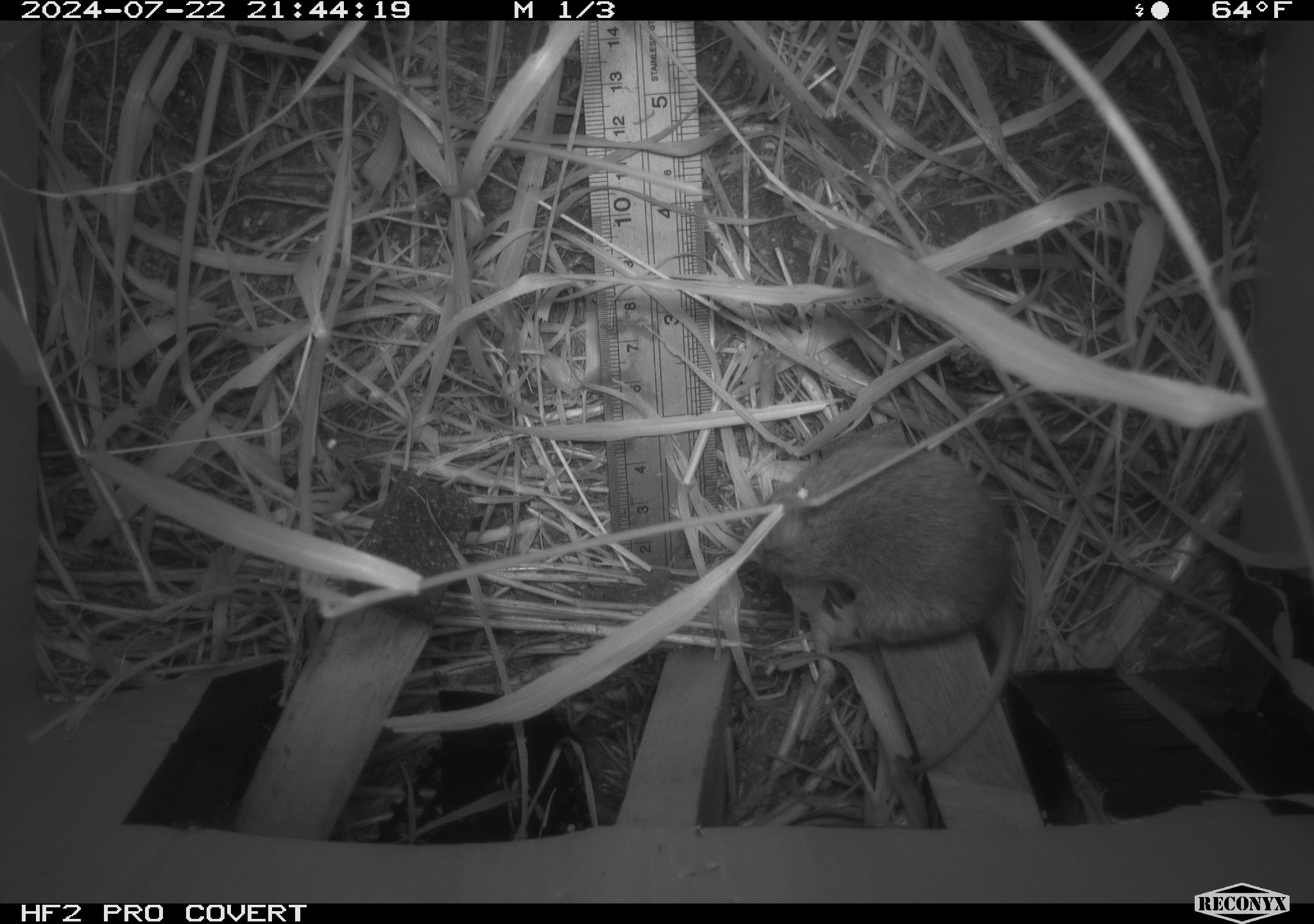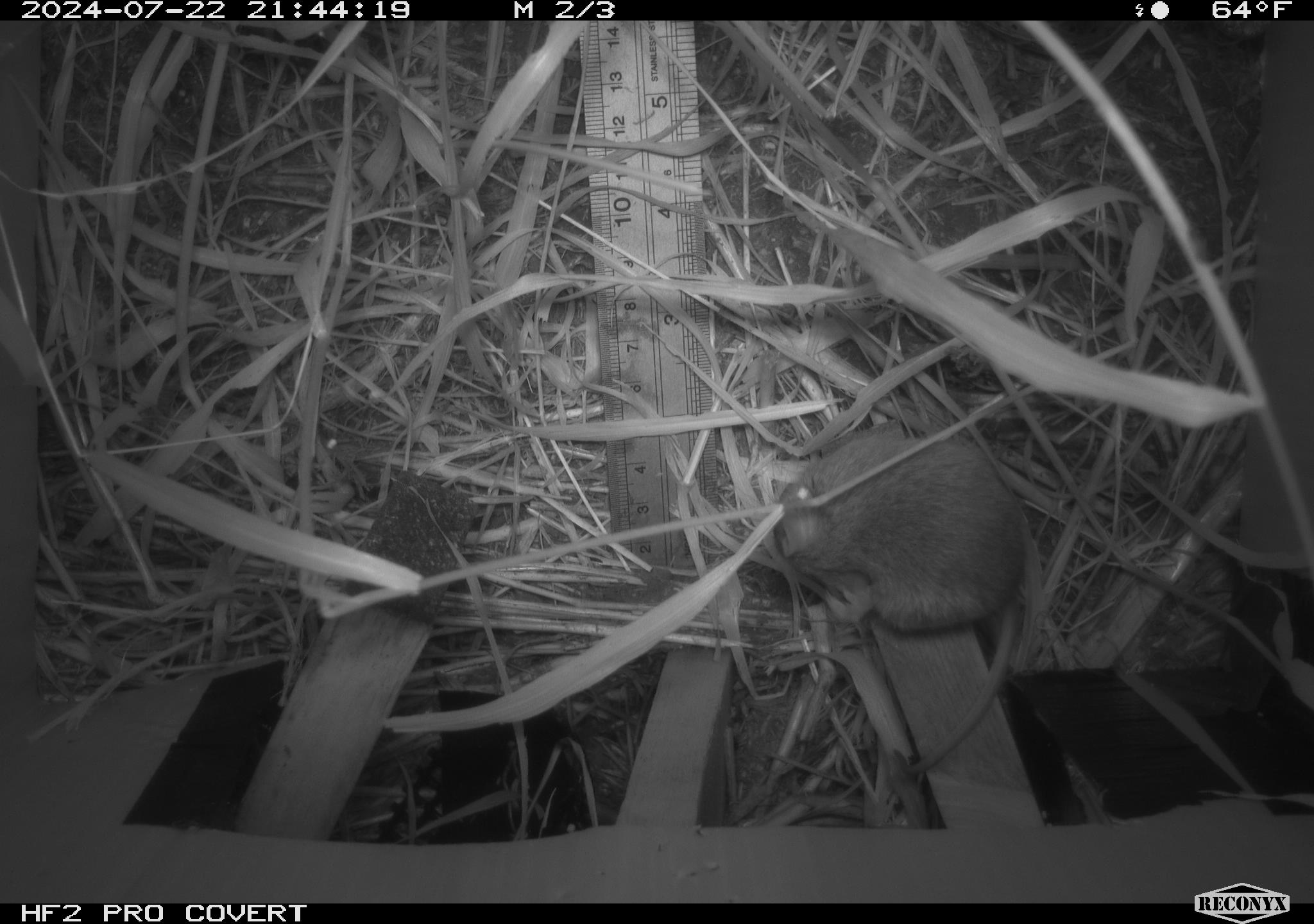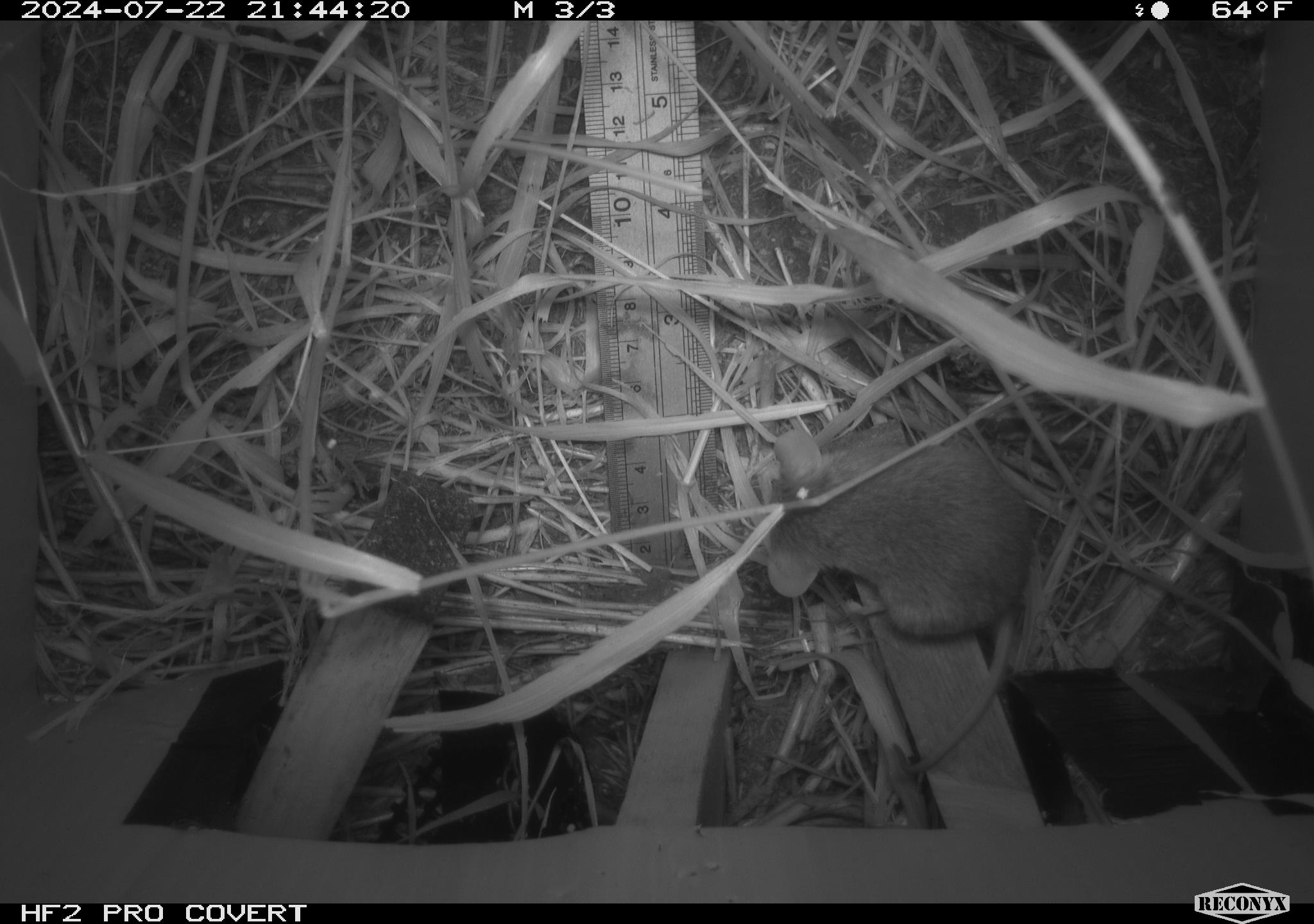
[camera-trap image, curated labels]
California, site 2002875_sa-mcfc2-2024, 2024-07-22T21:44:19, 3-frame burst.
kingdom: Animalia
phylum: Chordata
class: Mammalia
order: Rodentia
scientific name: Rodentia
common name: rodent